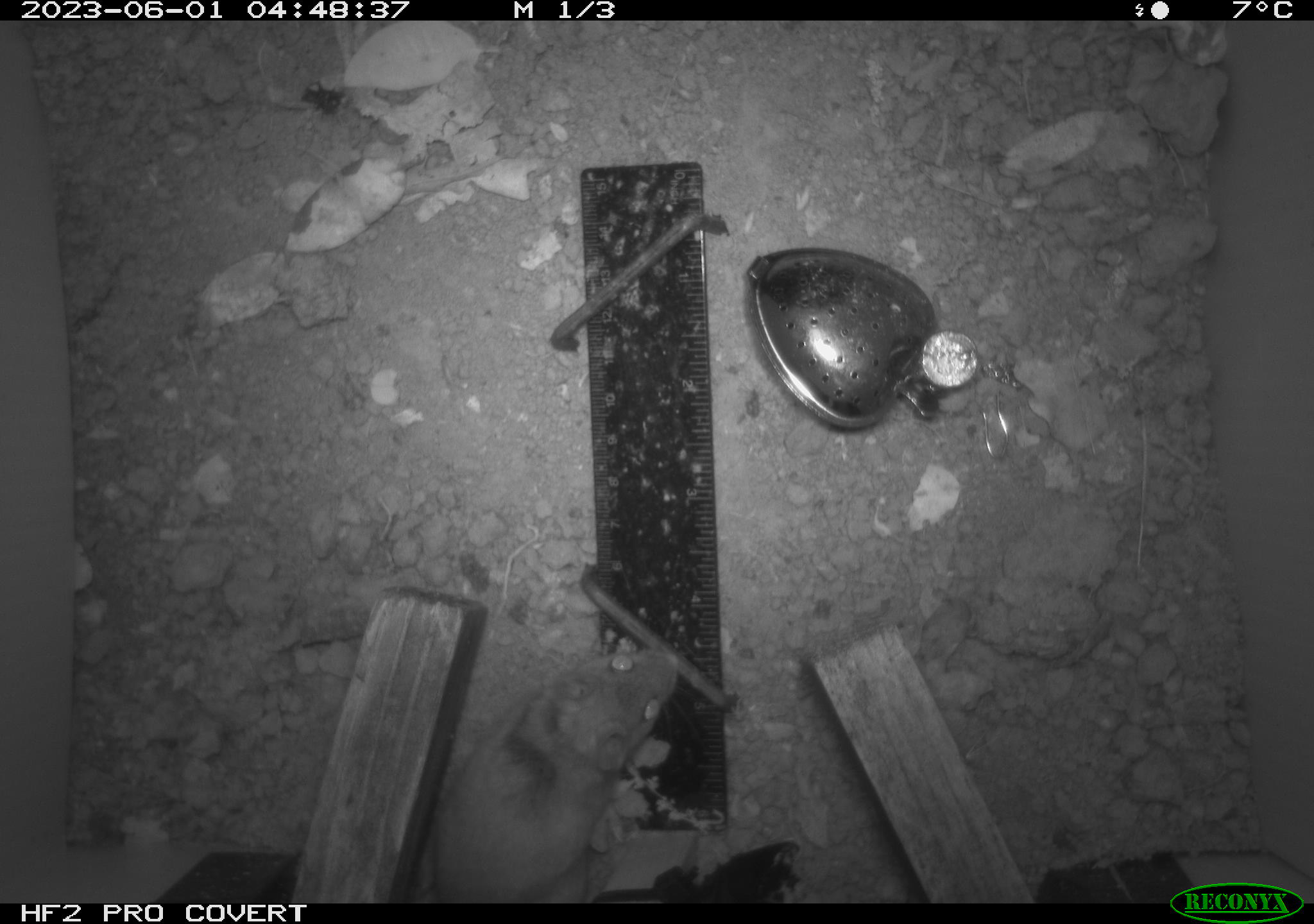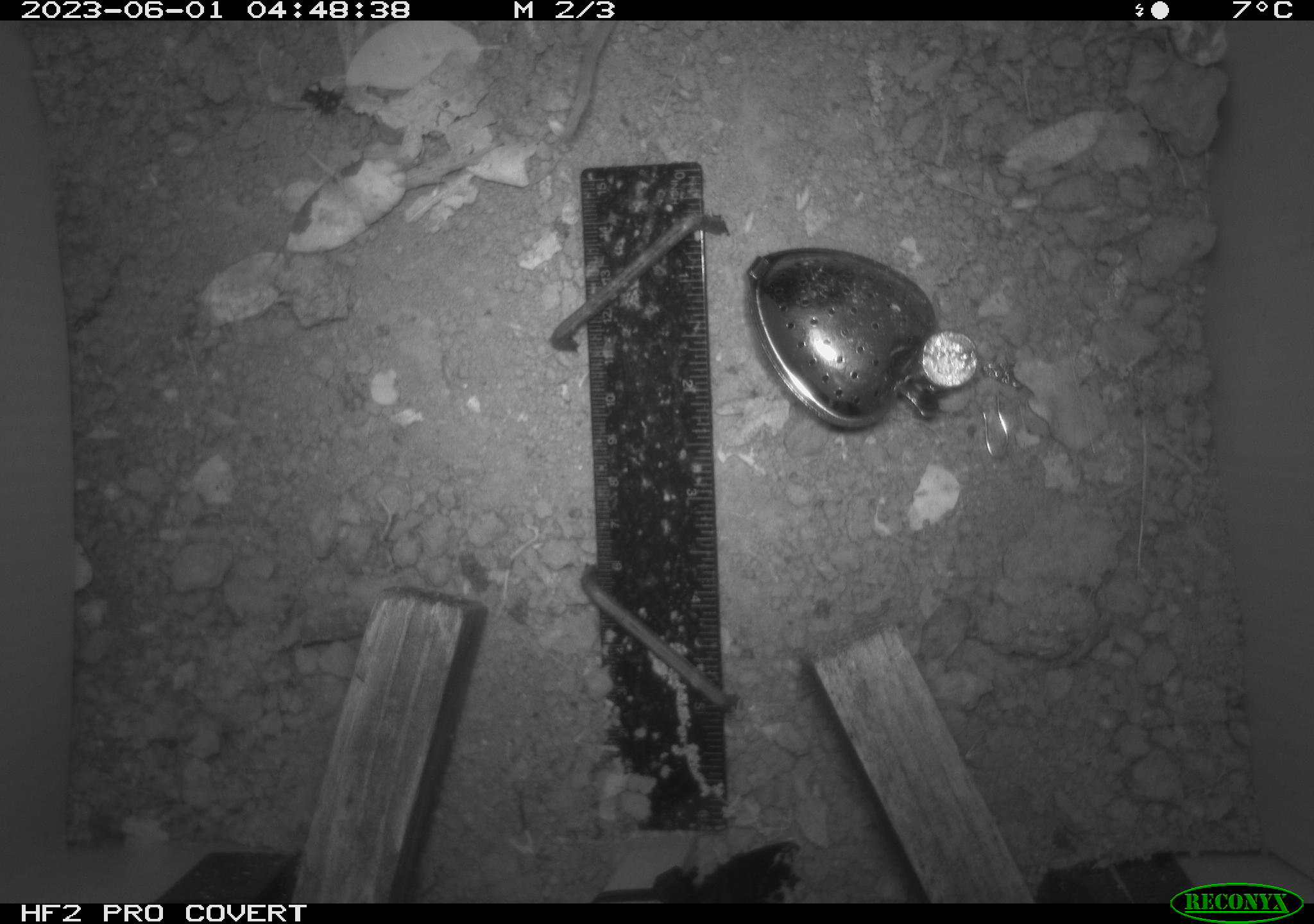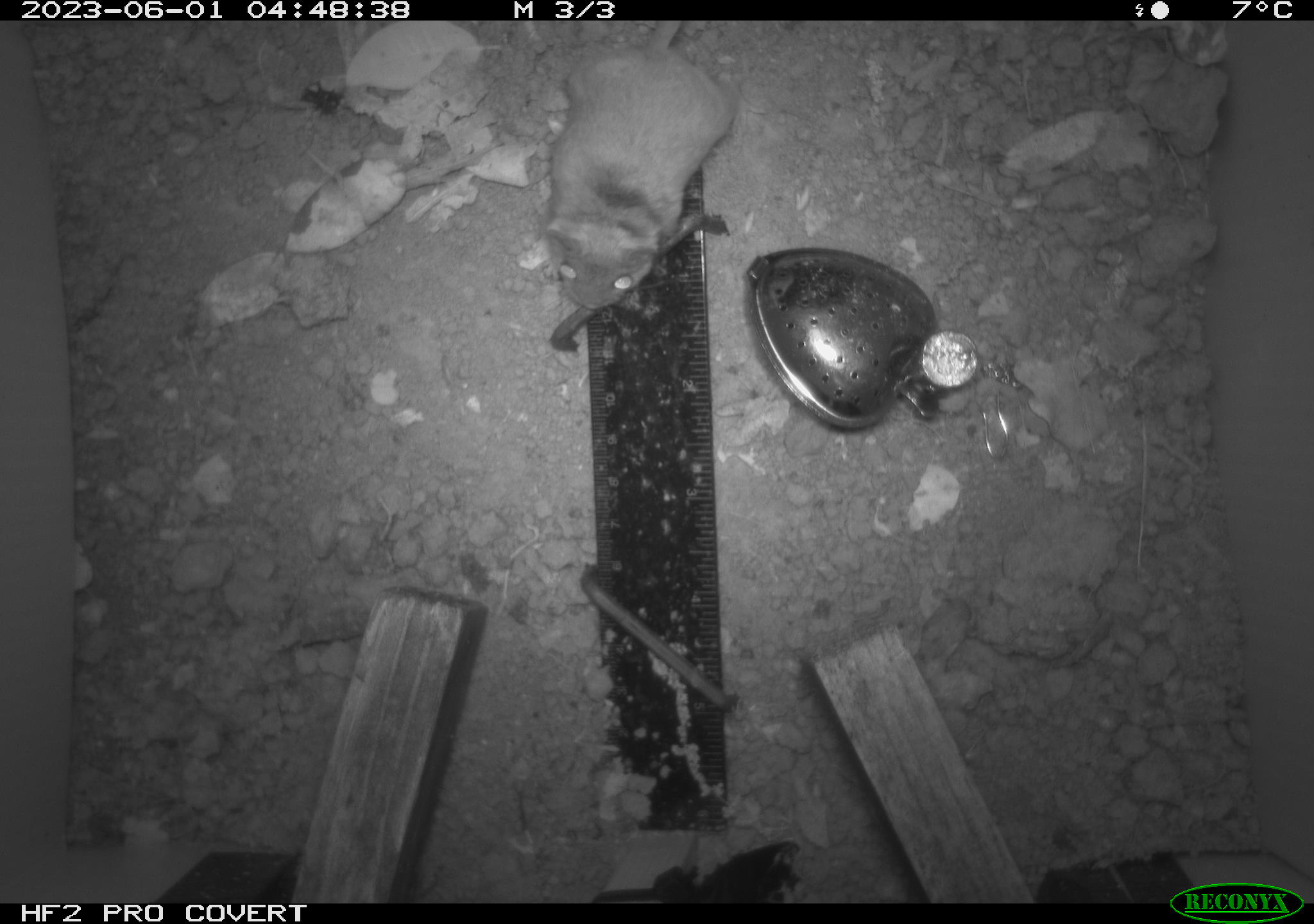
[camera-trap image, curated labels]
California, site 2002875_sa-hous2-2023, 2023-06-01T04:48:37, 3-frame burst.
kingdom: Animalia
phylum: Chordata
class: Mammalia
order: Rodentia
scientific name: Rodentia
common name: mouse species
Mouse species (Rodentia).